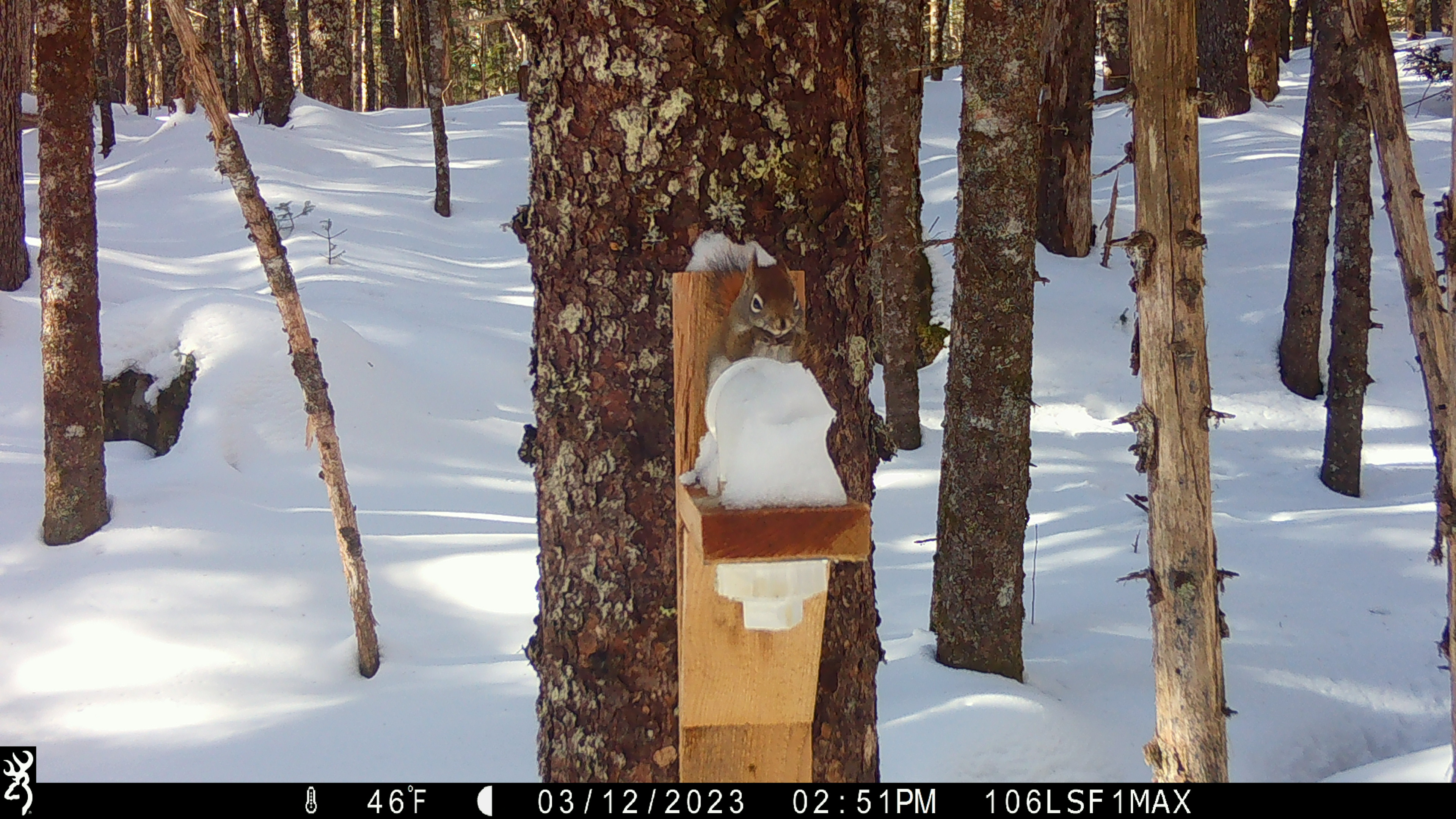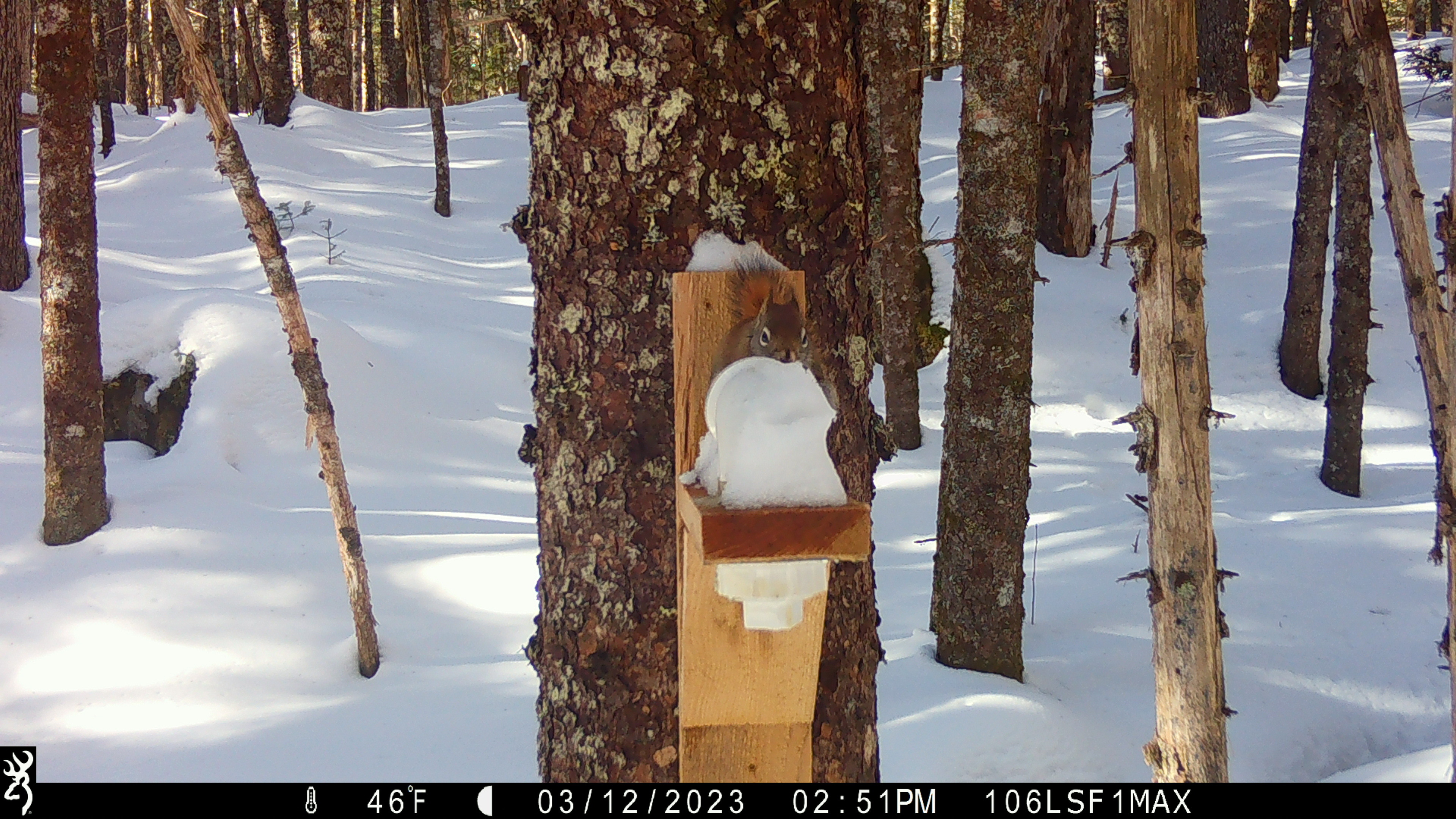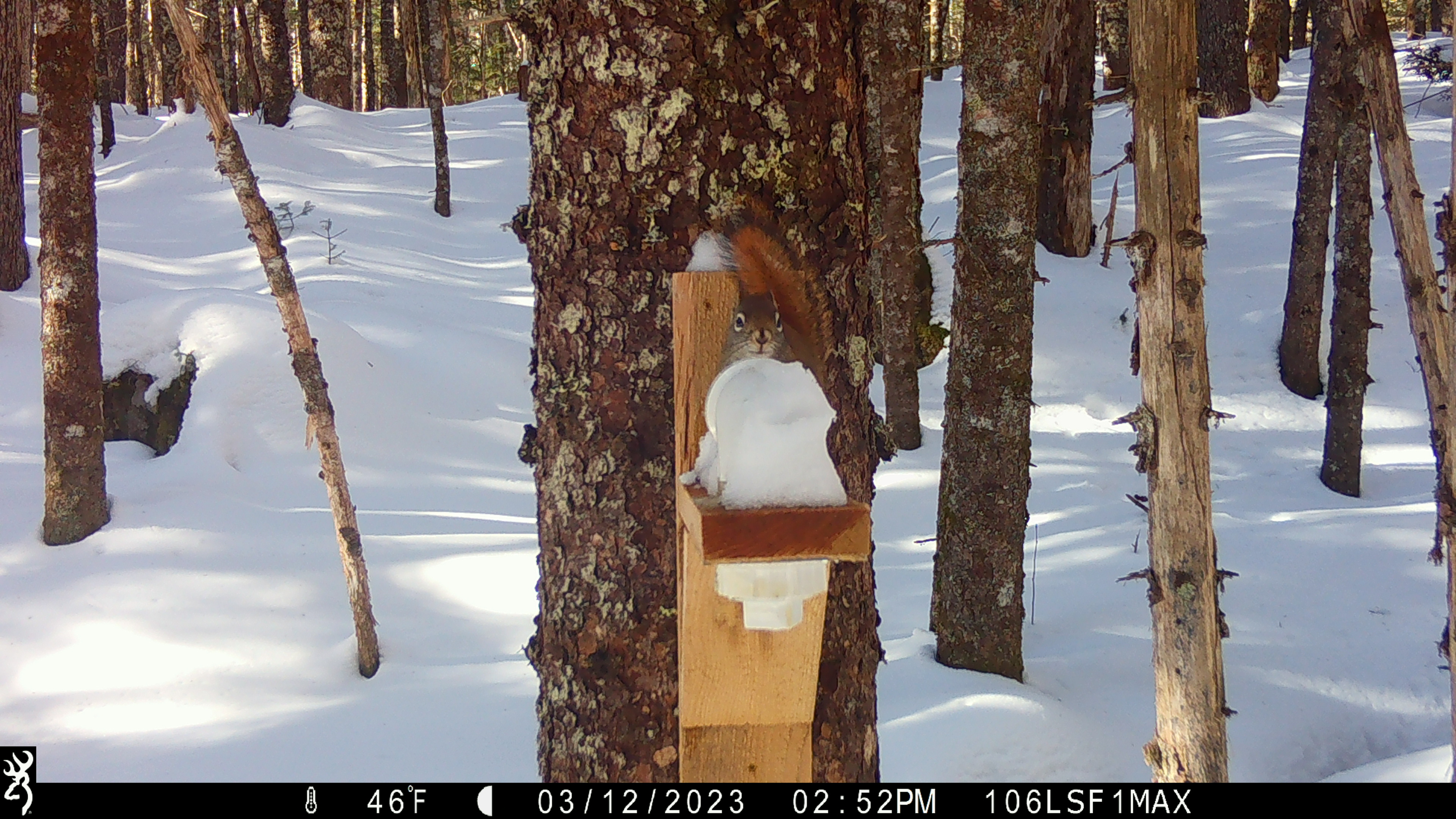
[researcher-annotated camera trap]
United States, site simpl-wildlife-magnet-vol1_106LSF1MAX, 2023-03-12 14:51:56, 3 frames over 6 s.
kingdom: Animalia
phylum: Chordata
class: Mammalia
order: Rodentia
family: Sciuridae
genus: Tamiasciurus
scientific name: Tamiasciurus hudsonicus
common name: red squirrel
Red squirrel (Tamiasciurus hudsonicus).